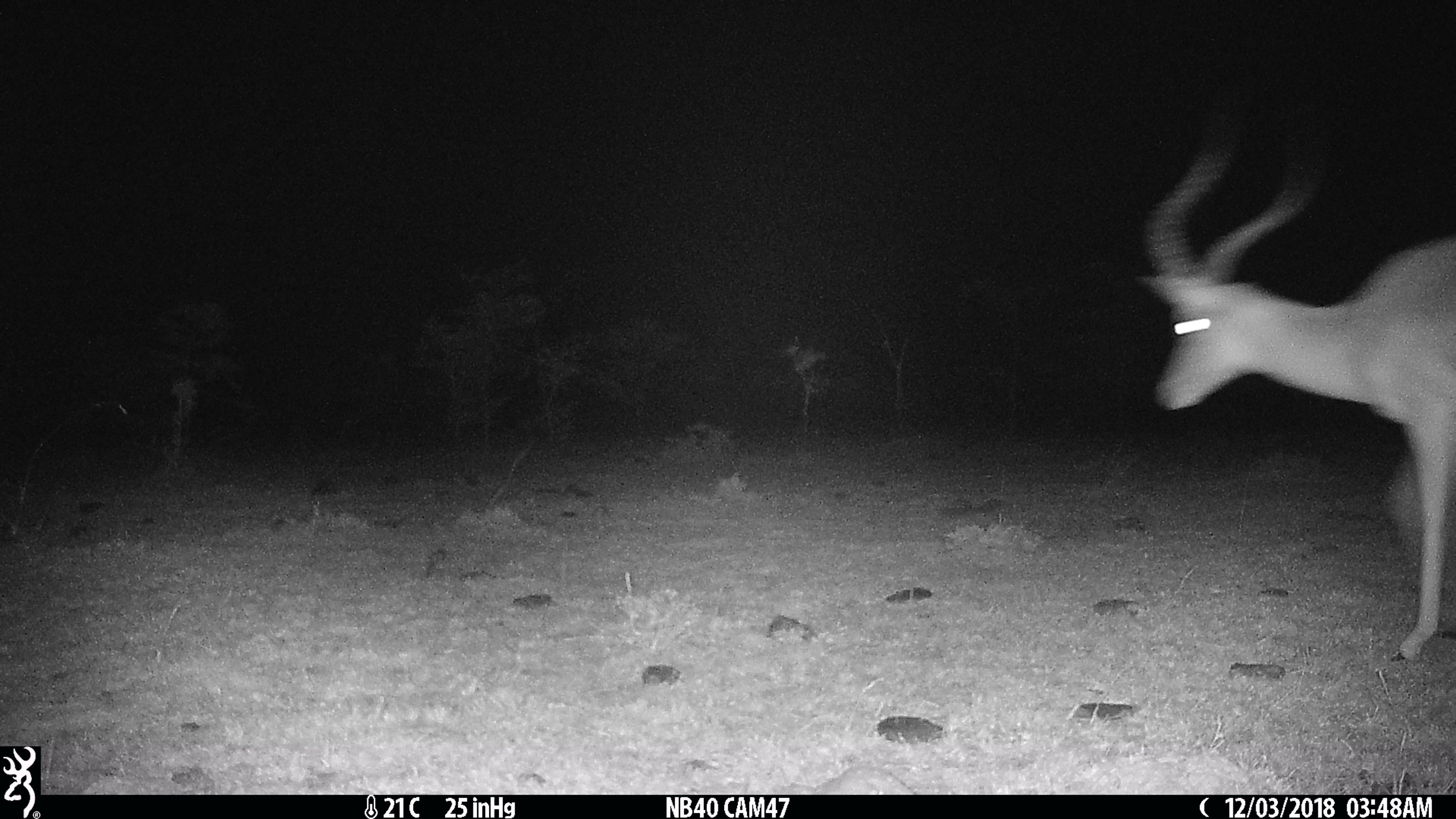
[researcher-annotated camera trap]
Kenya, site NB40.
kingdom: Animalia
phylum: Chordata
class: Mammalia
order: Artiodactyla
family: Bovidae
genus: Aepyceros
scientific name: Aepyceros melampus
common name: impala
Impala (Aepyceros melampus).